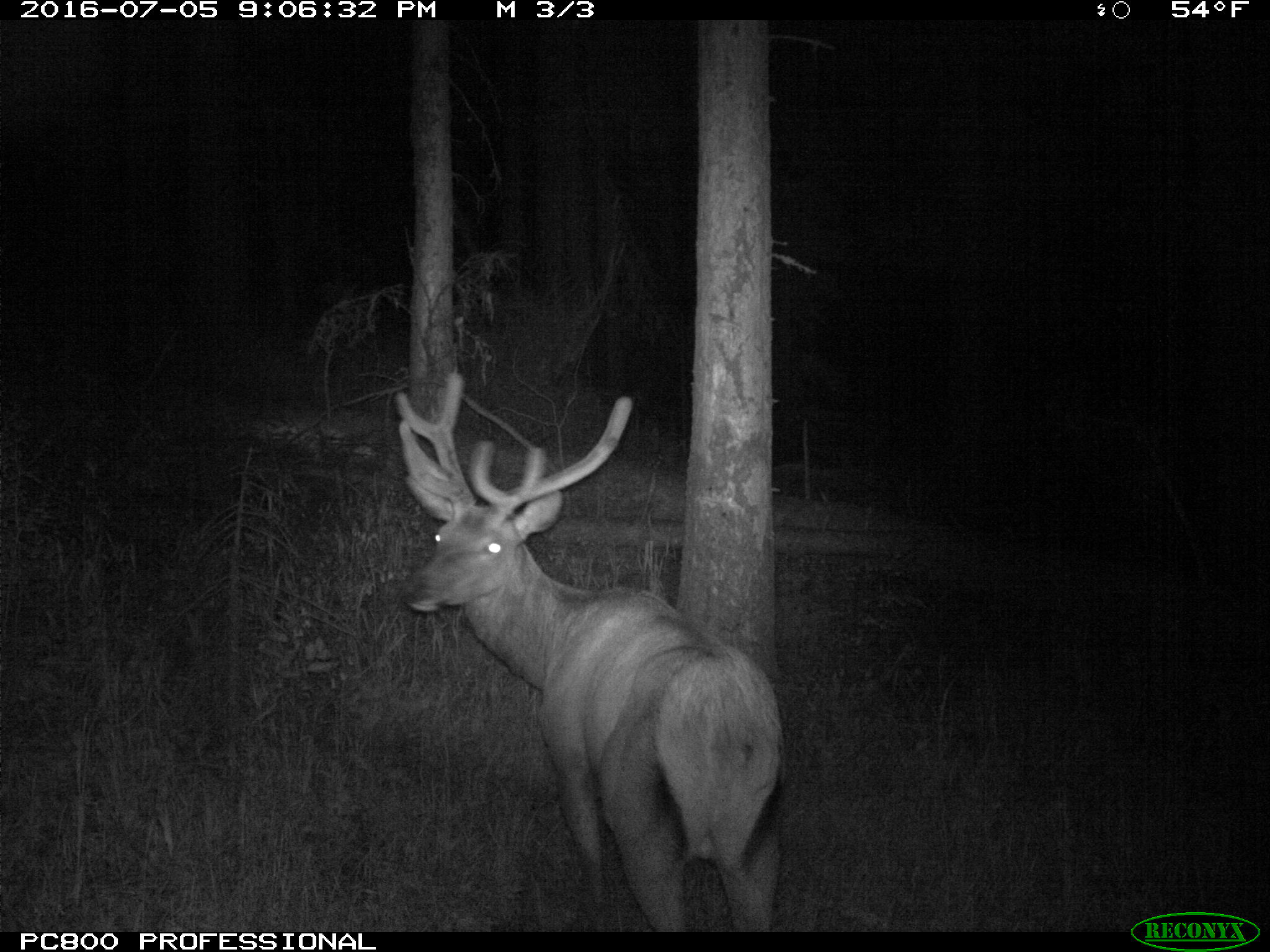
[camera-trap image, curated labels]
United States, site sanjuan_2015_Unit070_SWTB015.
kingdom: Animalia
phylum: Chordata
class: Mammalia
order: Artiodactyla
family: Cervidae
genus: Cervus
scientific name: Cervus elaphus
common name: red deer